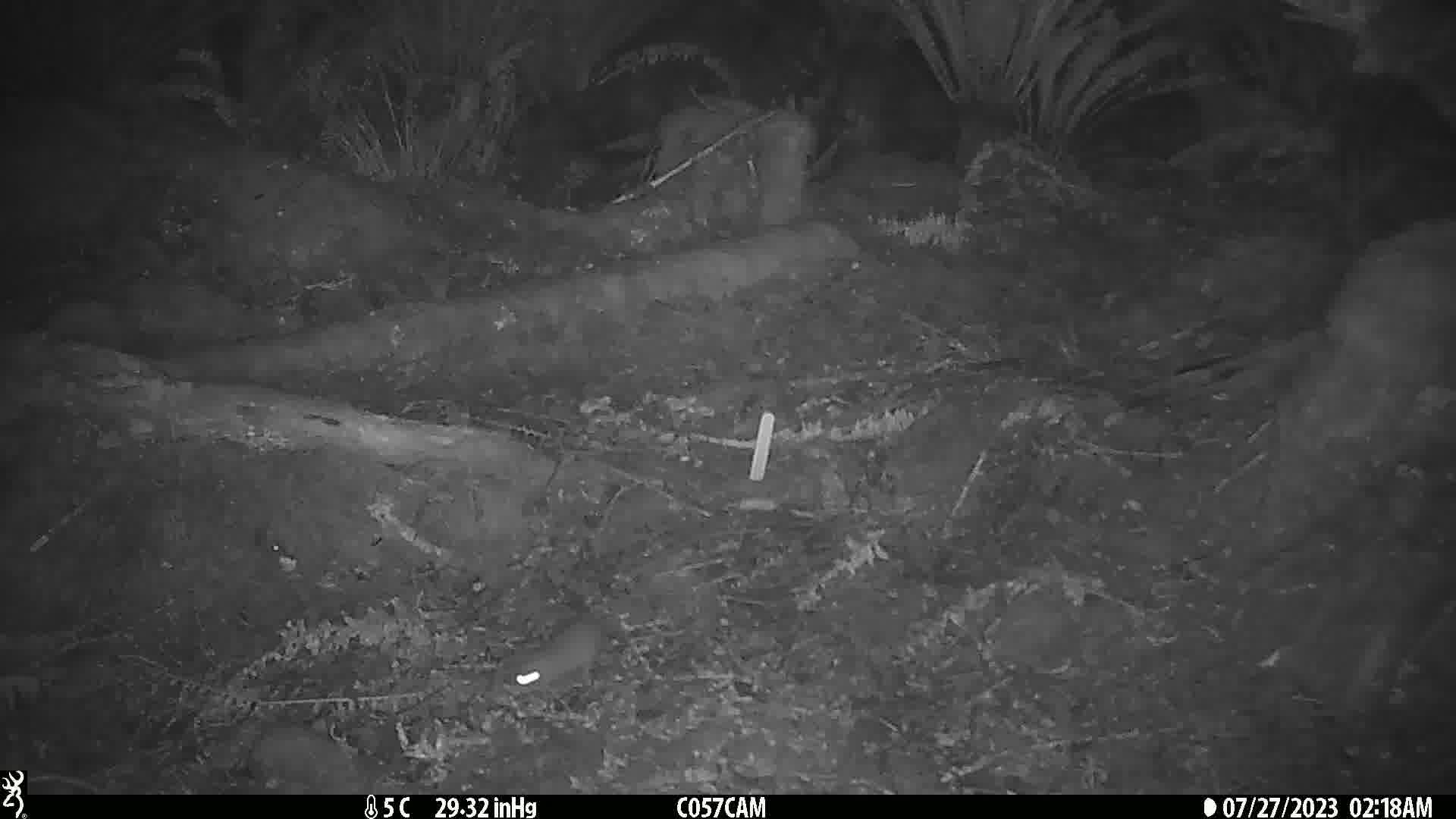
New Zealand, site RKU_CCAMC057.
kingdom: Animalia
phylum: Chordata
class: Mammalia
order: Rodentia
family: Muridae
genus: Rattus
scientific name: Rattus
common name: rat